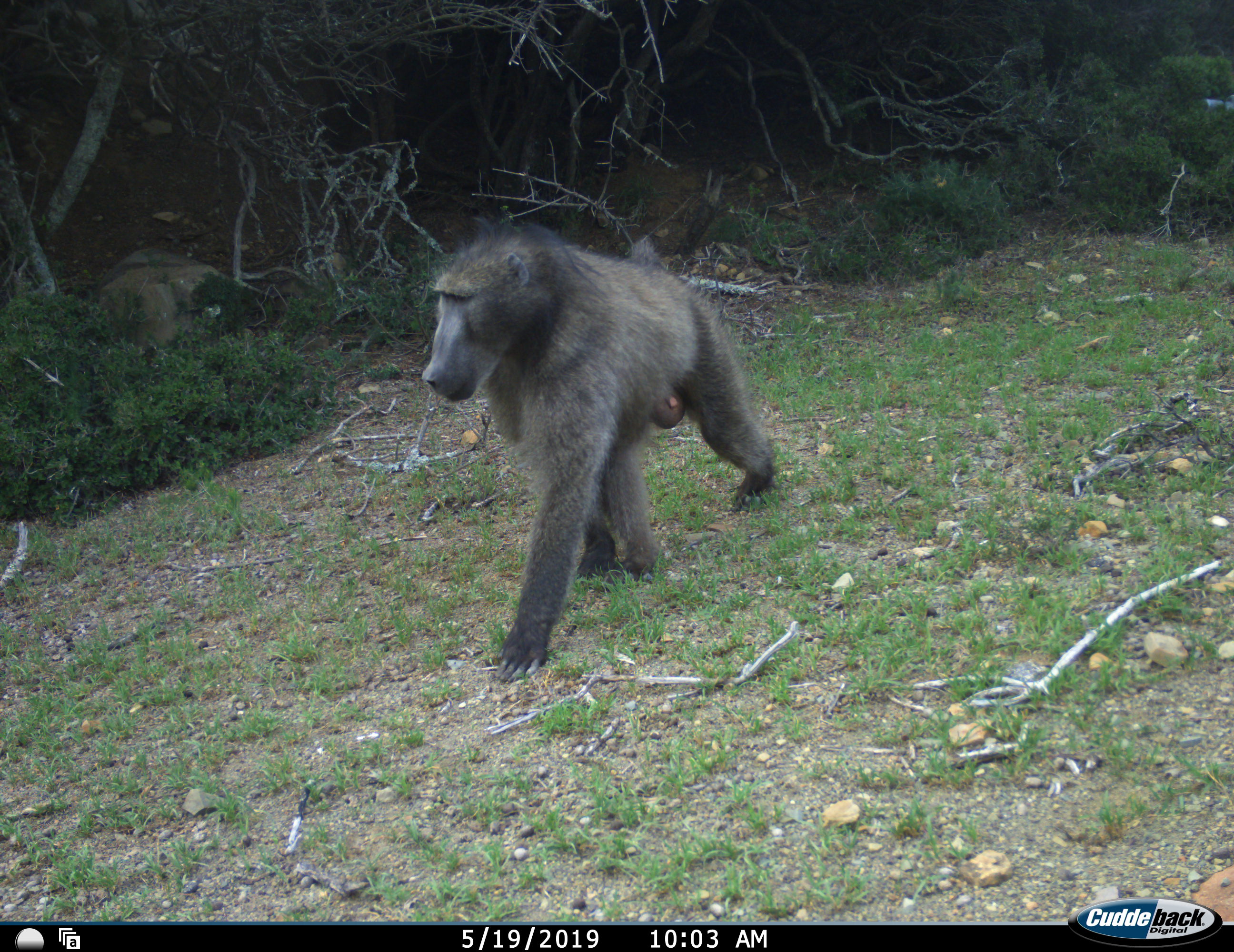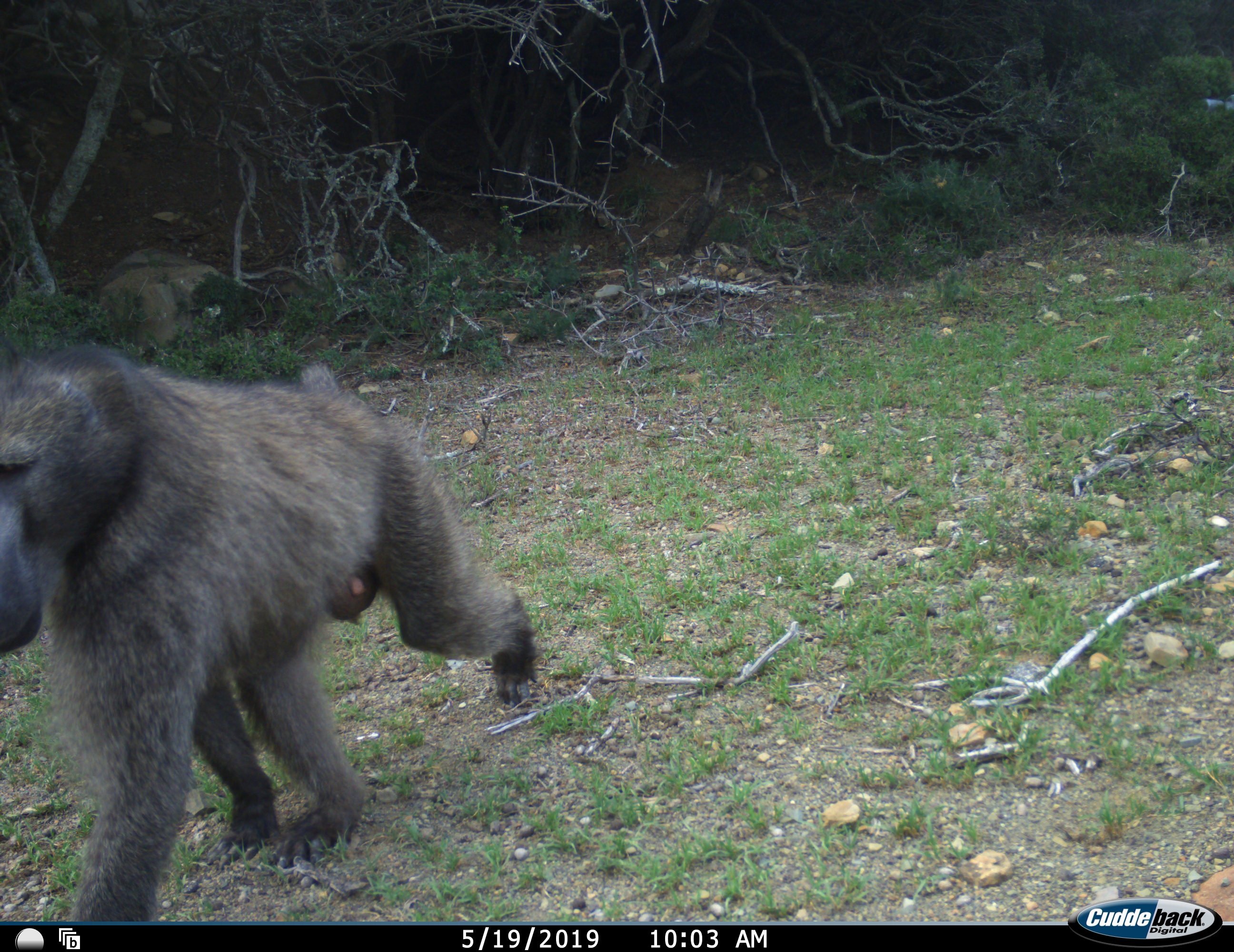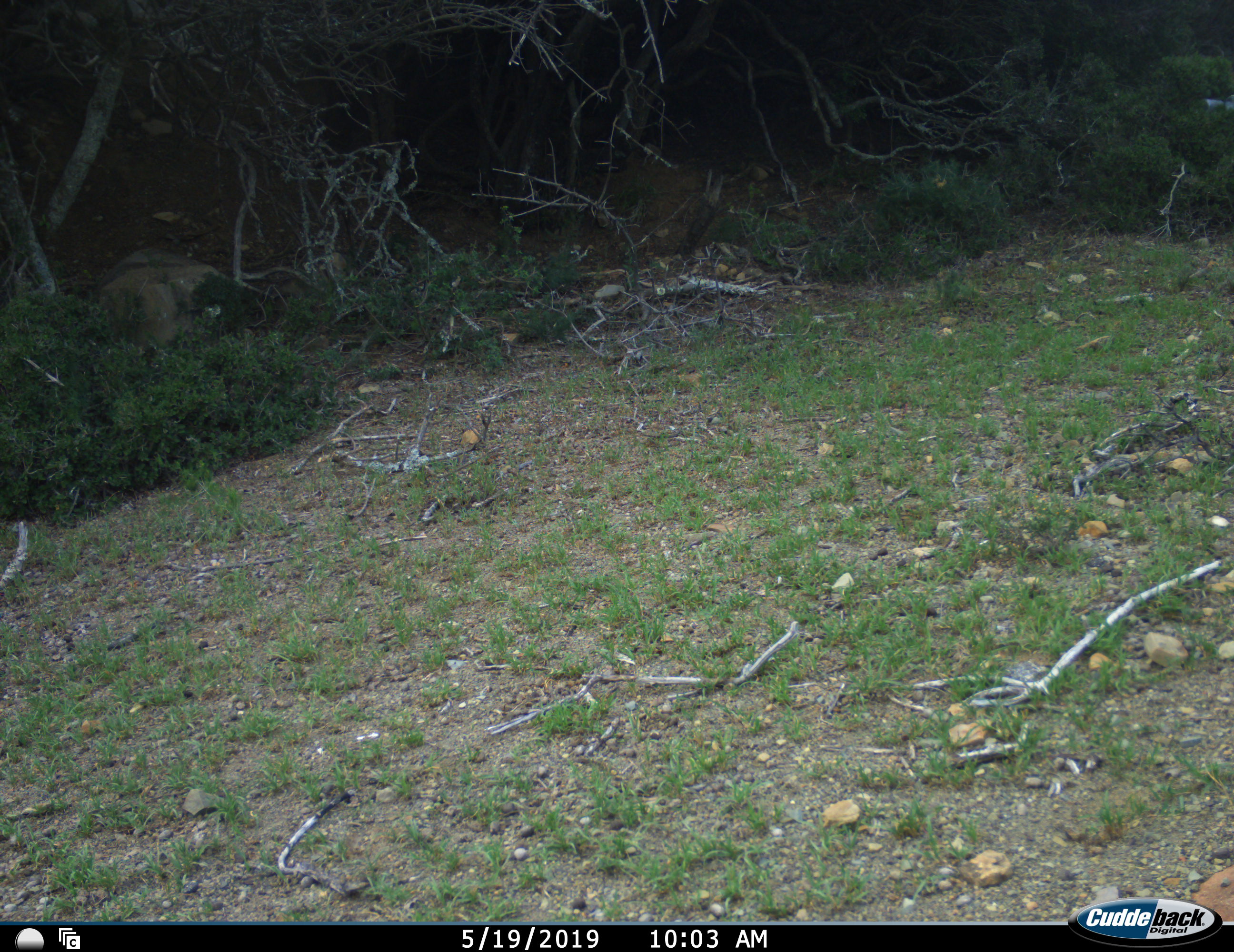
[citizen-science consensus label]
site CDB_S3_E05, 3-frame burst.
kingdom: Animalia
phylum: Chordata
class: Mammalia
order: Primates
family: Cercopithecidae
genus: Papio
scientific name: Papio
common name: baboon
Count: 1.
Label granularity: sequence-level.